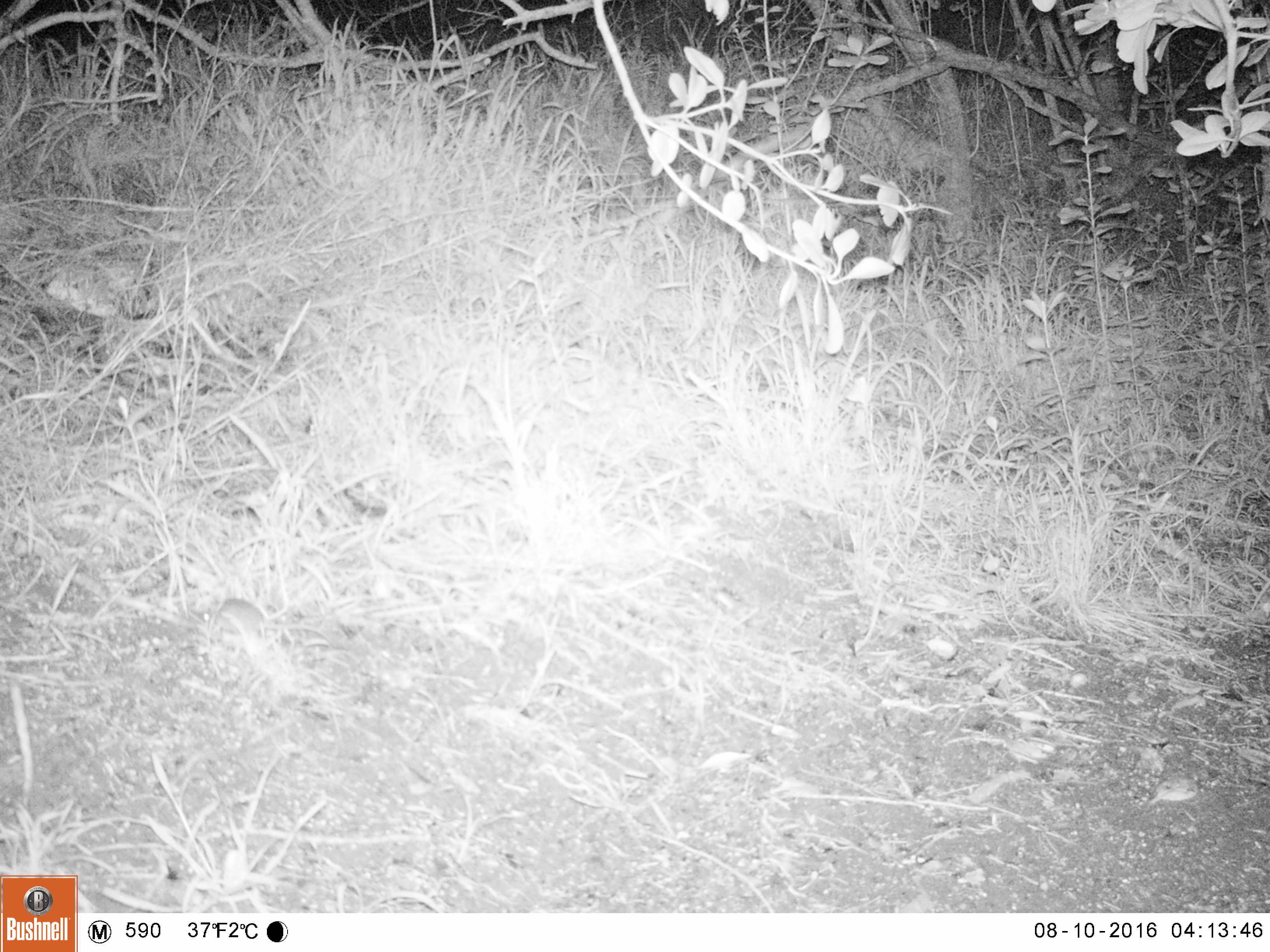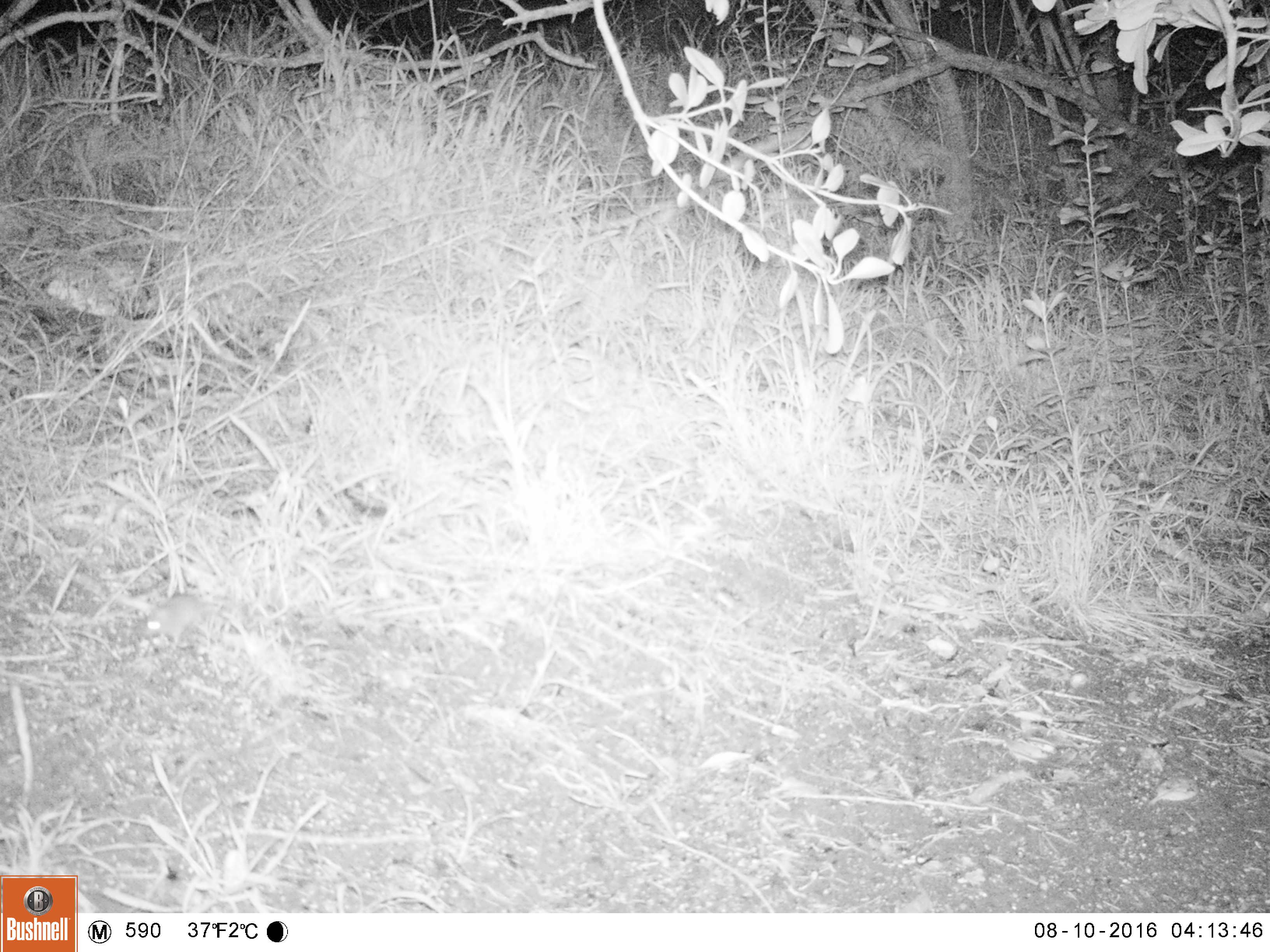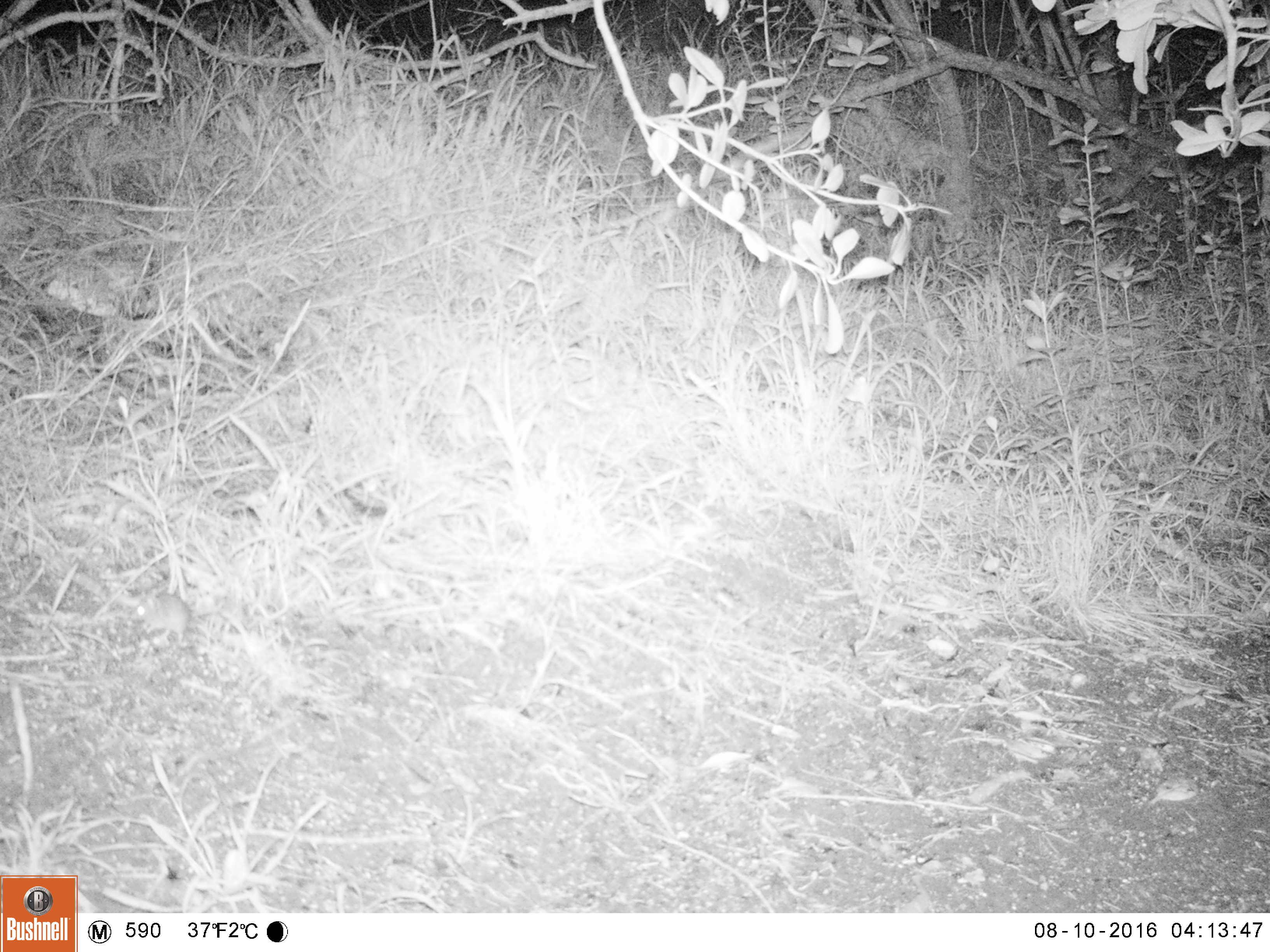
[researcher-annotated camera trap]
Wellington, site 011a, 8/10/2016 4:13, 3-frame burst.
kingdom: Animalia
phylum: Chordata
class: Mammalia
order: Rodentia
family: Muridae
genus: Mus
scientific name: Mus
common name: mouse